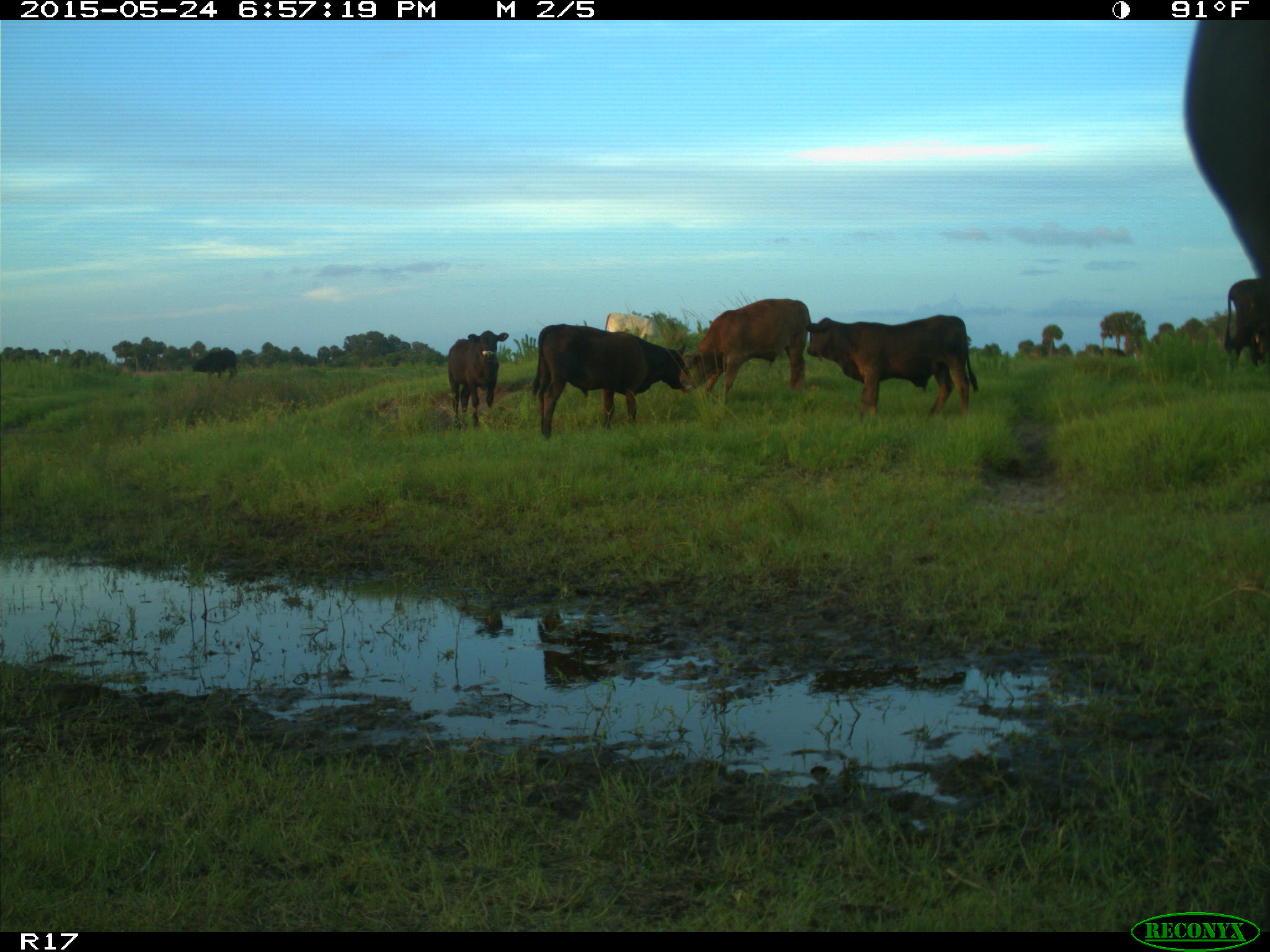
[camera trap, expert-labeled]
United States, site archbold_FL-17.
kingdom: Animalia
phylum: Chordata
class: Mammalia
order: Artiodactyla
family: Bovidae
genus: Bos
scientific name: Bos taurus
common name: domestic cow